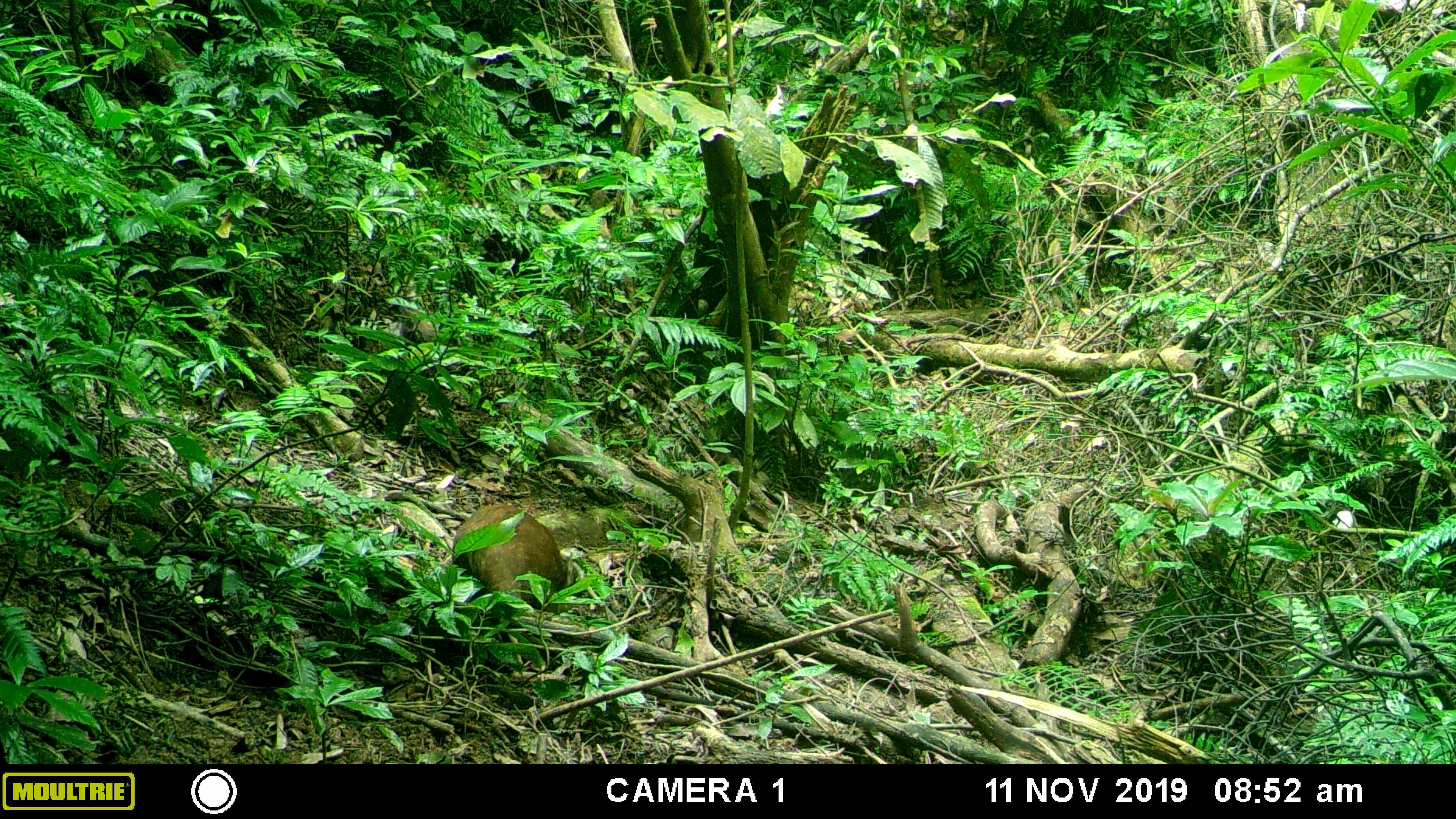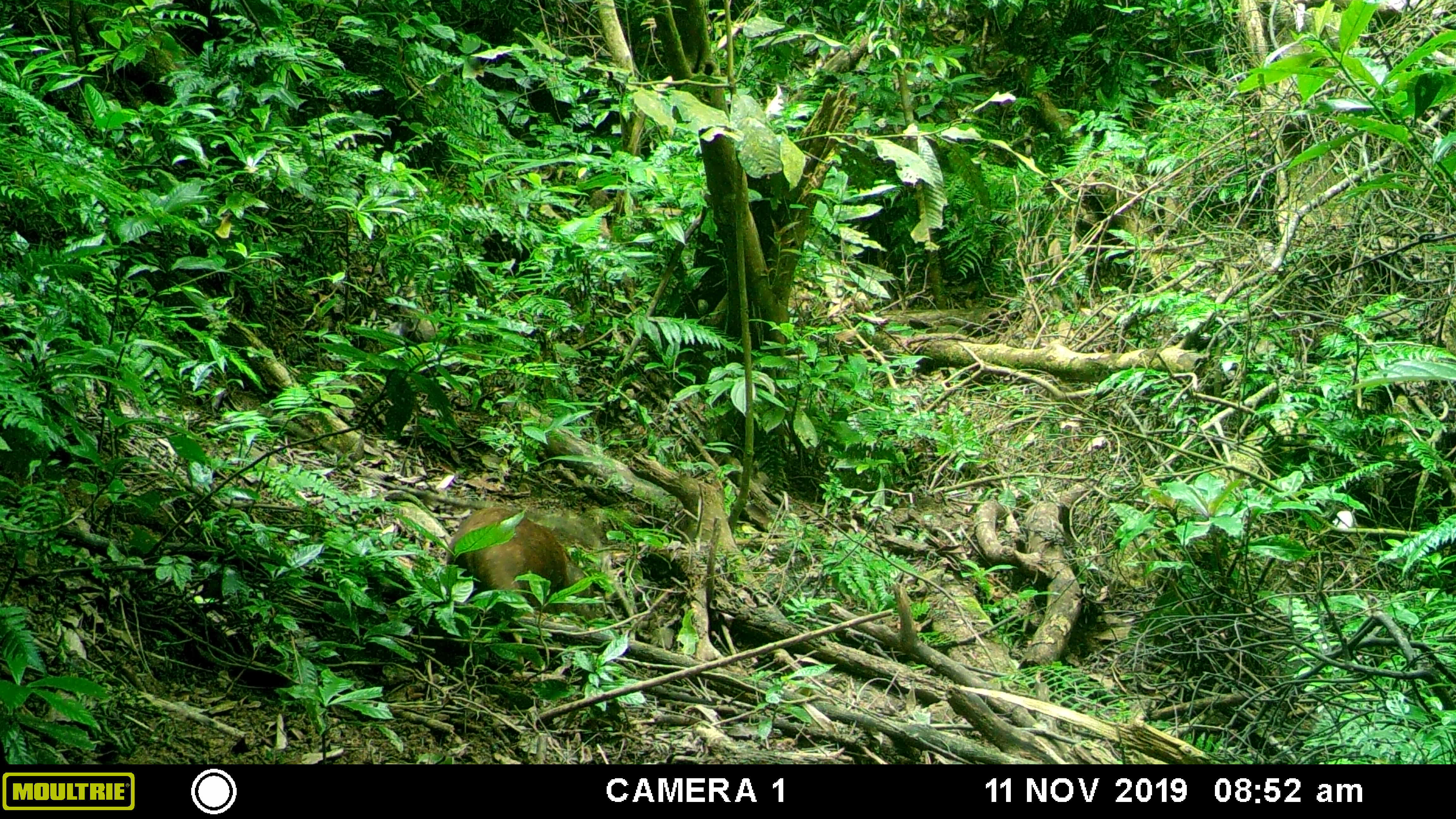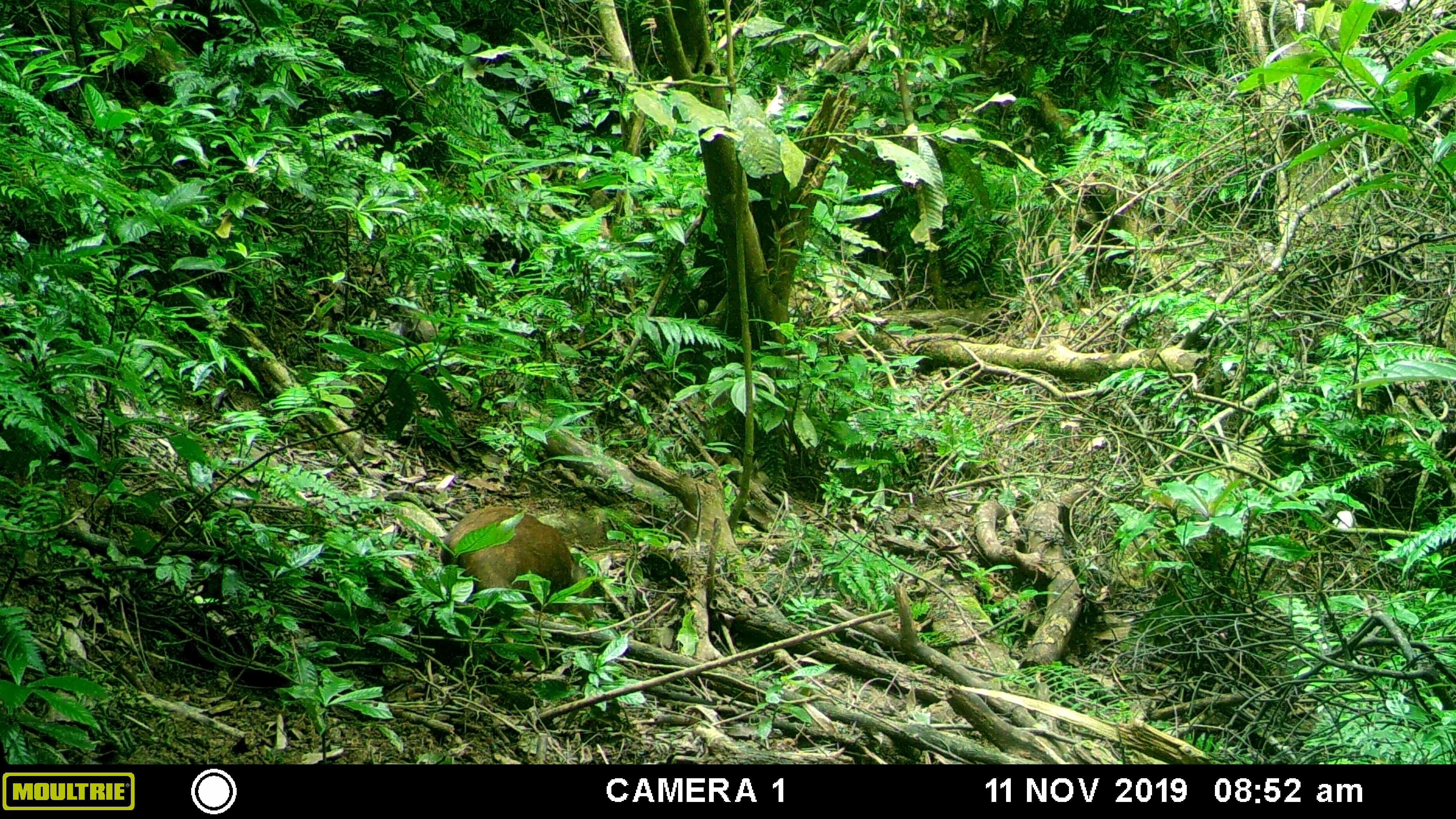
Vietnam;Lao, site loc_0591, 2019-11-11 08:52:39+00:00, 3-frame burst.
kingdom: Animalia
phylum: Chordata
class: Mammalia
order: Artiodactyla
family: Suidae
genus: Sus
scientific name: Sus scrofa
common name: eurasian wild pig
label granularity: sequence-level